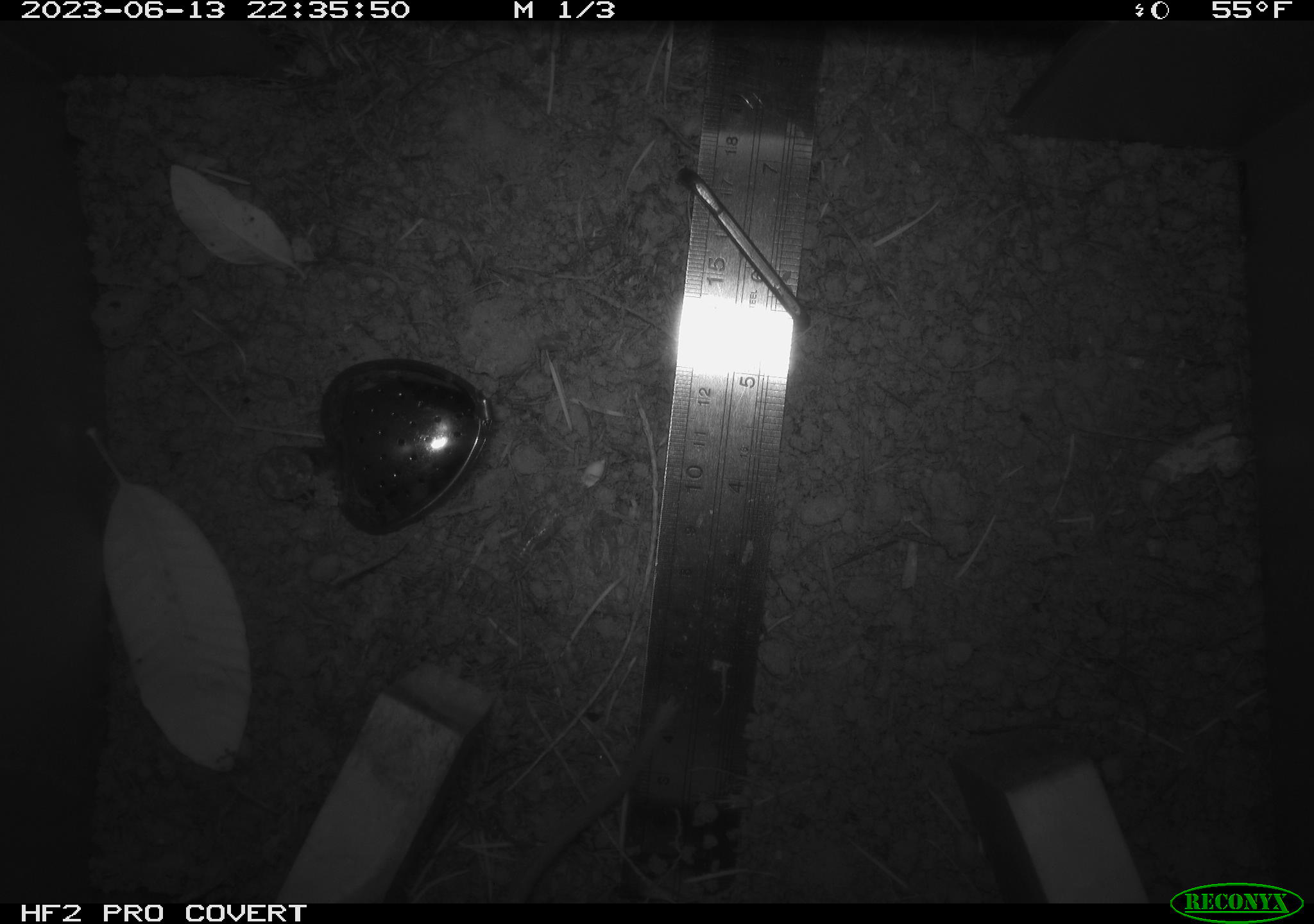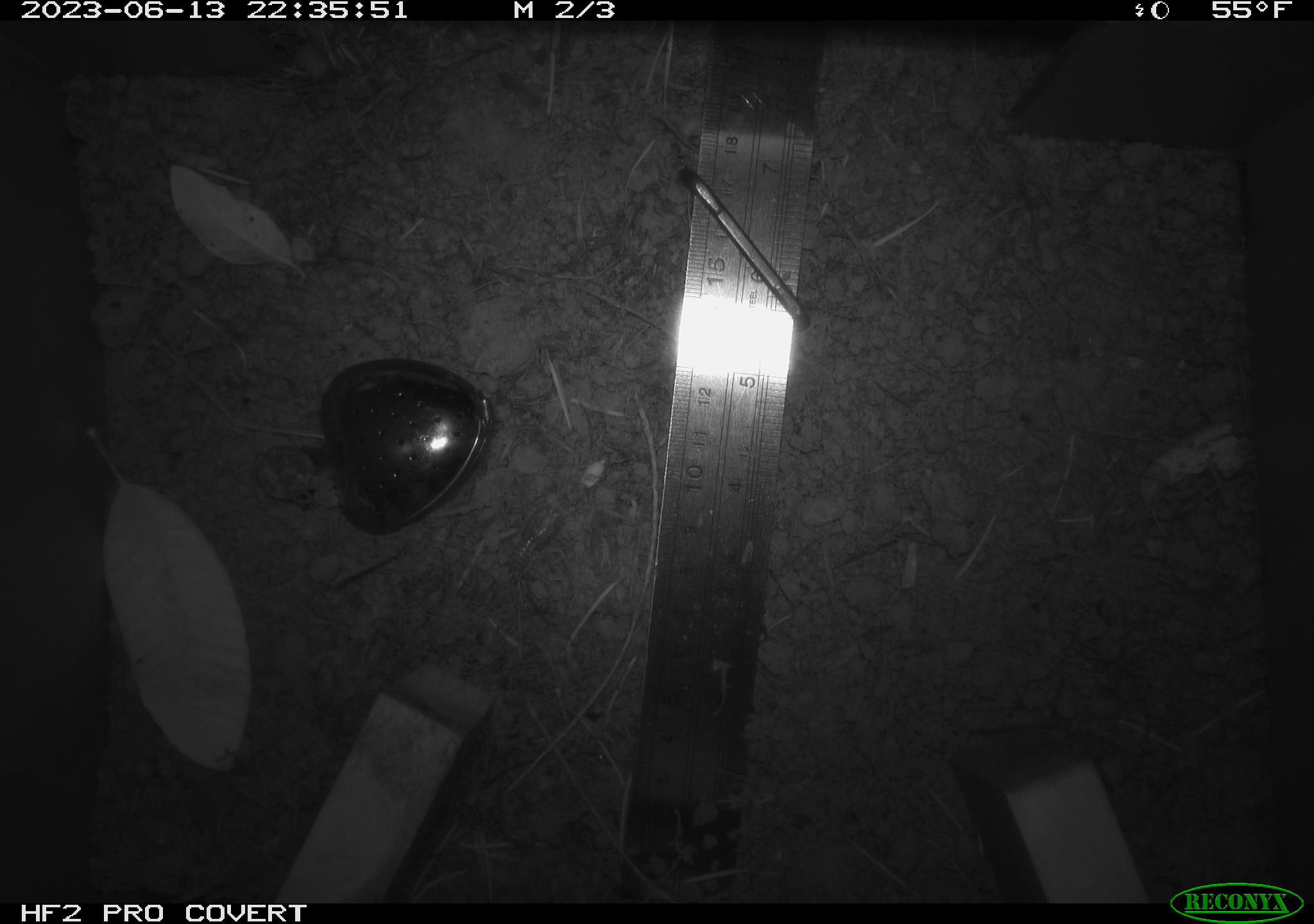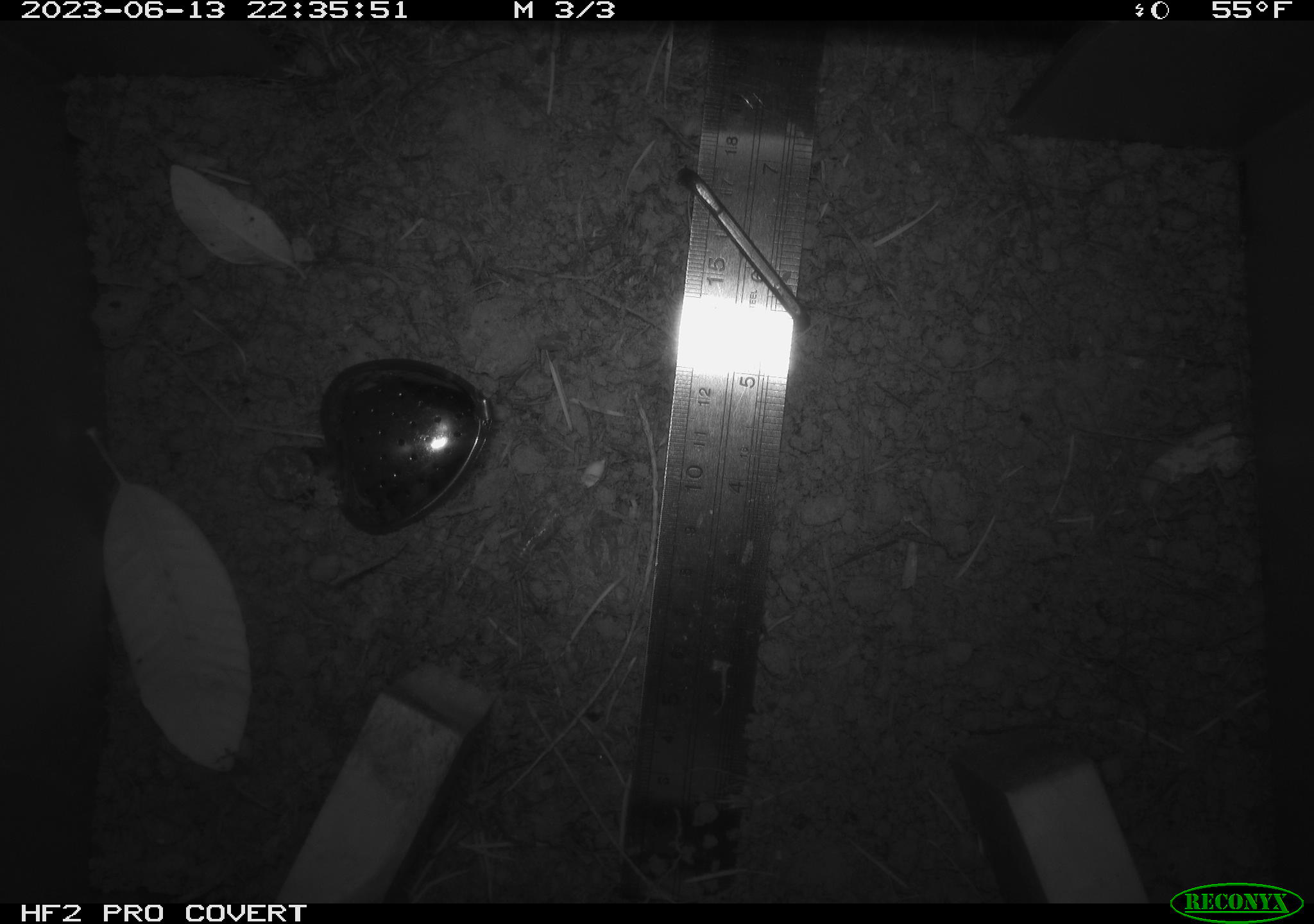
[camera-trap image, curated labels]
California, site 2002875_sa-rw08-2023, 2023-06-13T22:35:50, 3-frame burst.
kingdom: Animalia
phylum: Chordata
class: Mammalia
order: Rodentia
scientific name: Rodentia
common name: mouse species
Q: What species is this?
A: Mouse species (Rodentia).